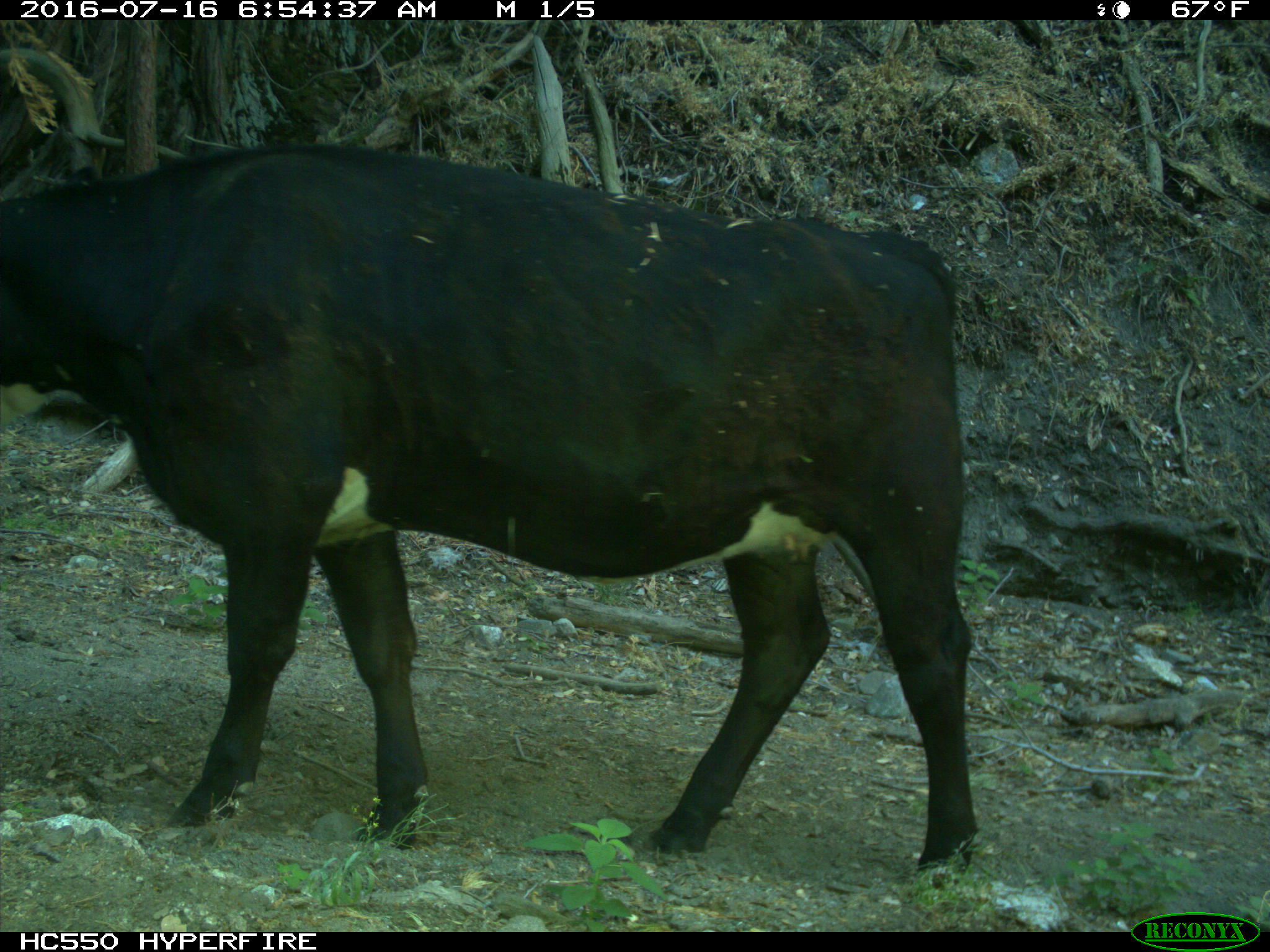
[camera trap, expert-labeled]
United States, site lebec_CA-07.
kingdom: Animalia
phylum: Chordata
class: Mammalia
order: Artiodactyla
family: Bovidae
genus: Bos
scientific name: Bos taurus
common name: domestic cow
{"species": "Bos taurus (domestic cow)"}